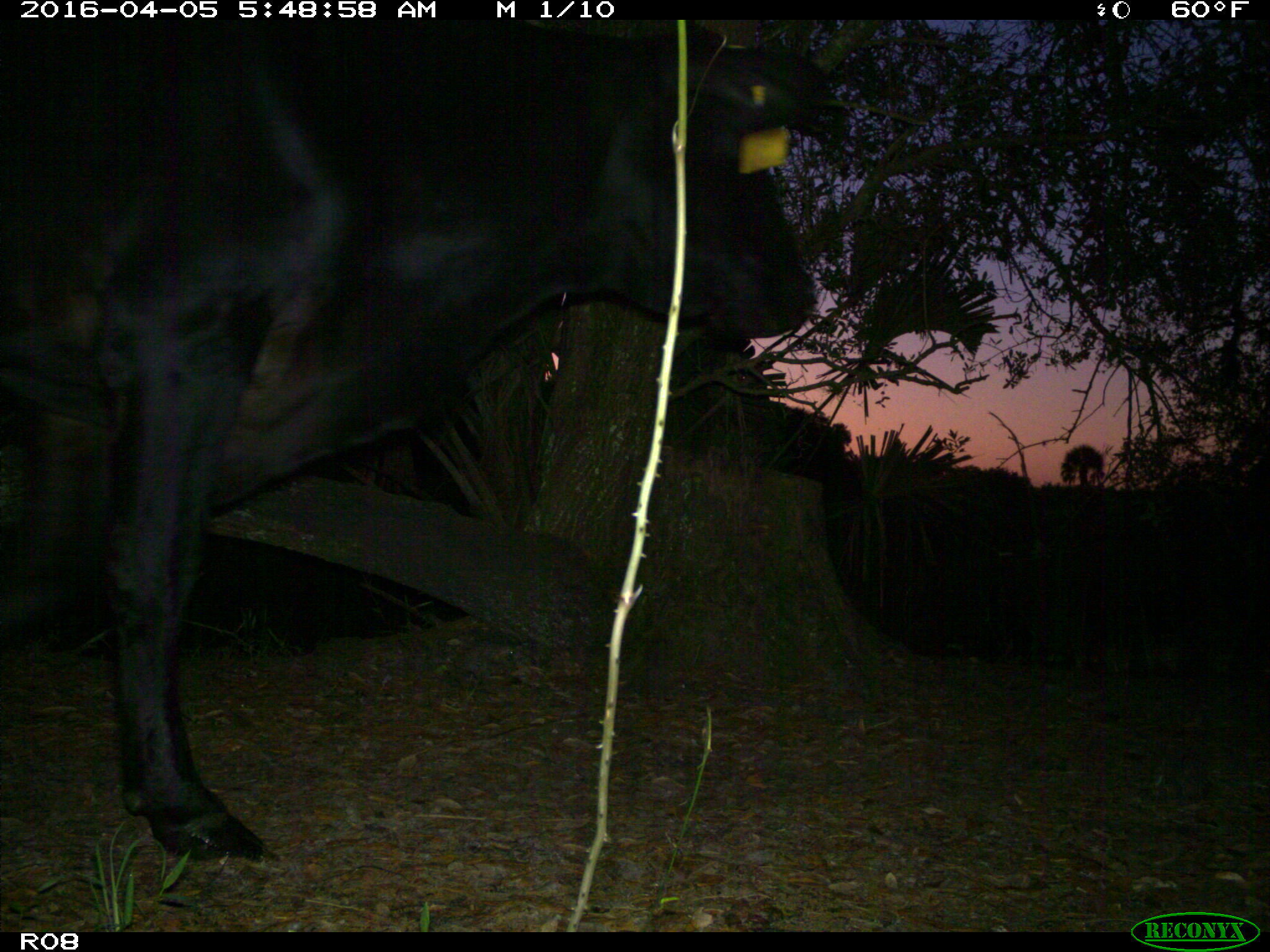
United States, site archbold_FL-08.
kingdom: Animalia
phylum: Chordata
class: Mammalia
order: Artiodactyla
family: Bovidae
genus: Bos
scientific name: Bos taurus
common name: domestic cow